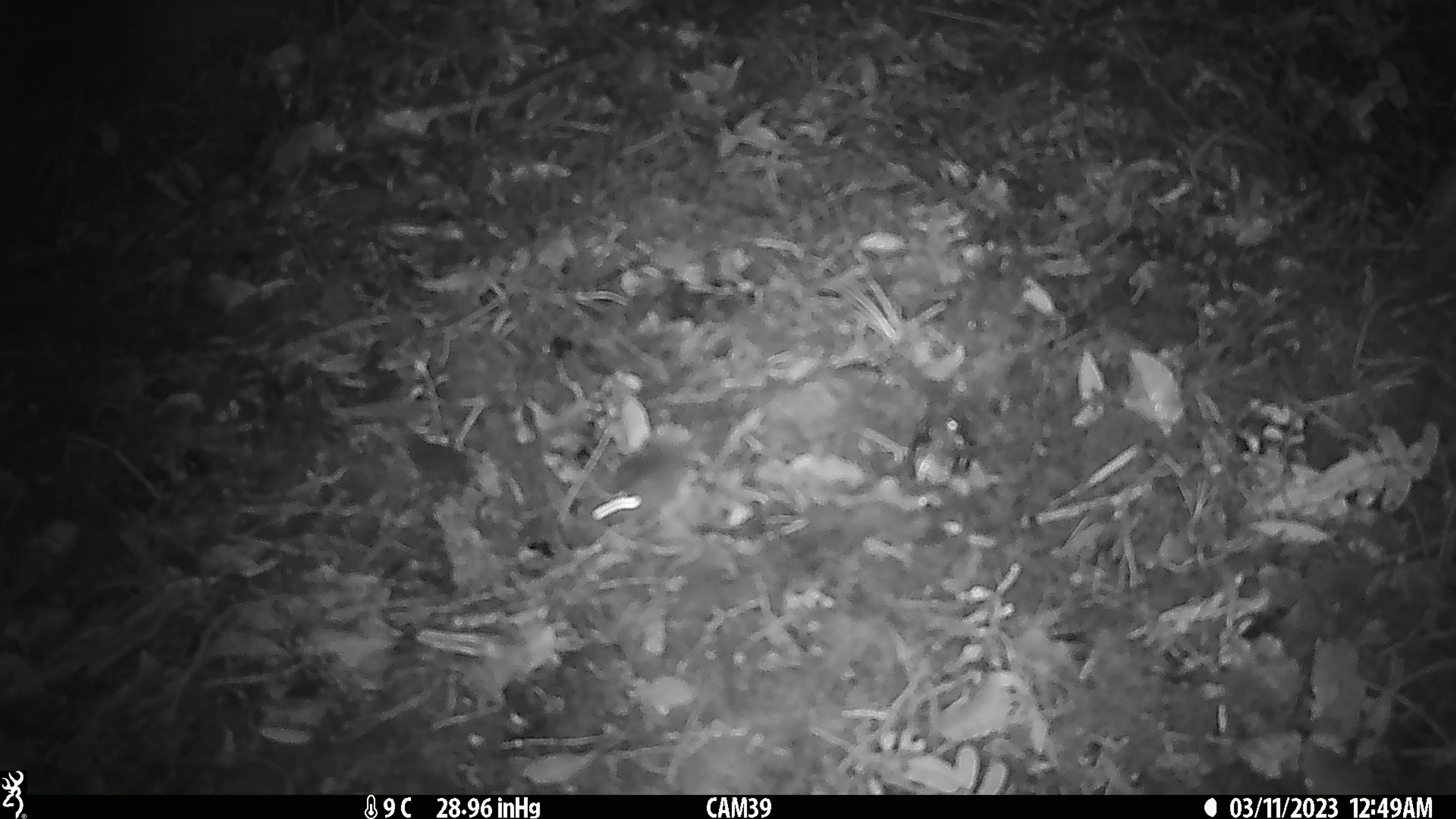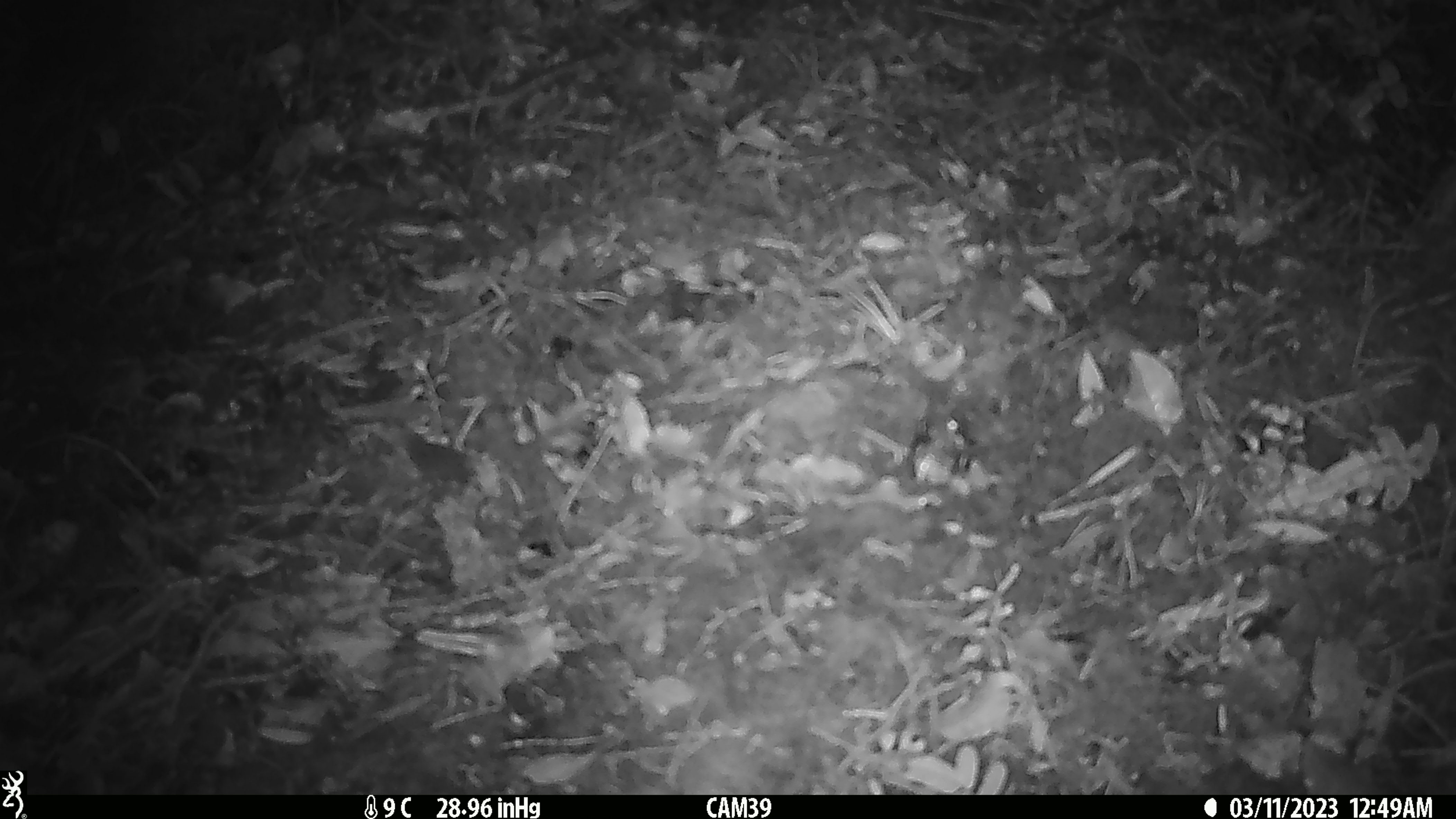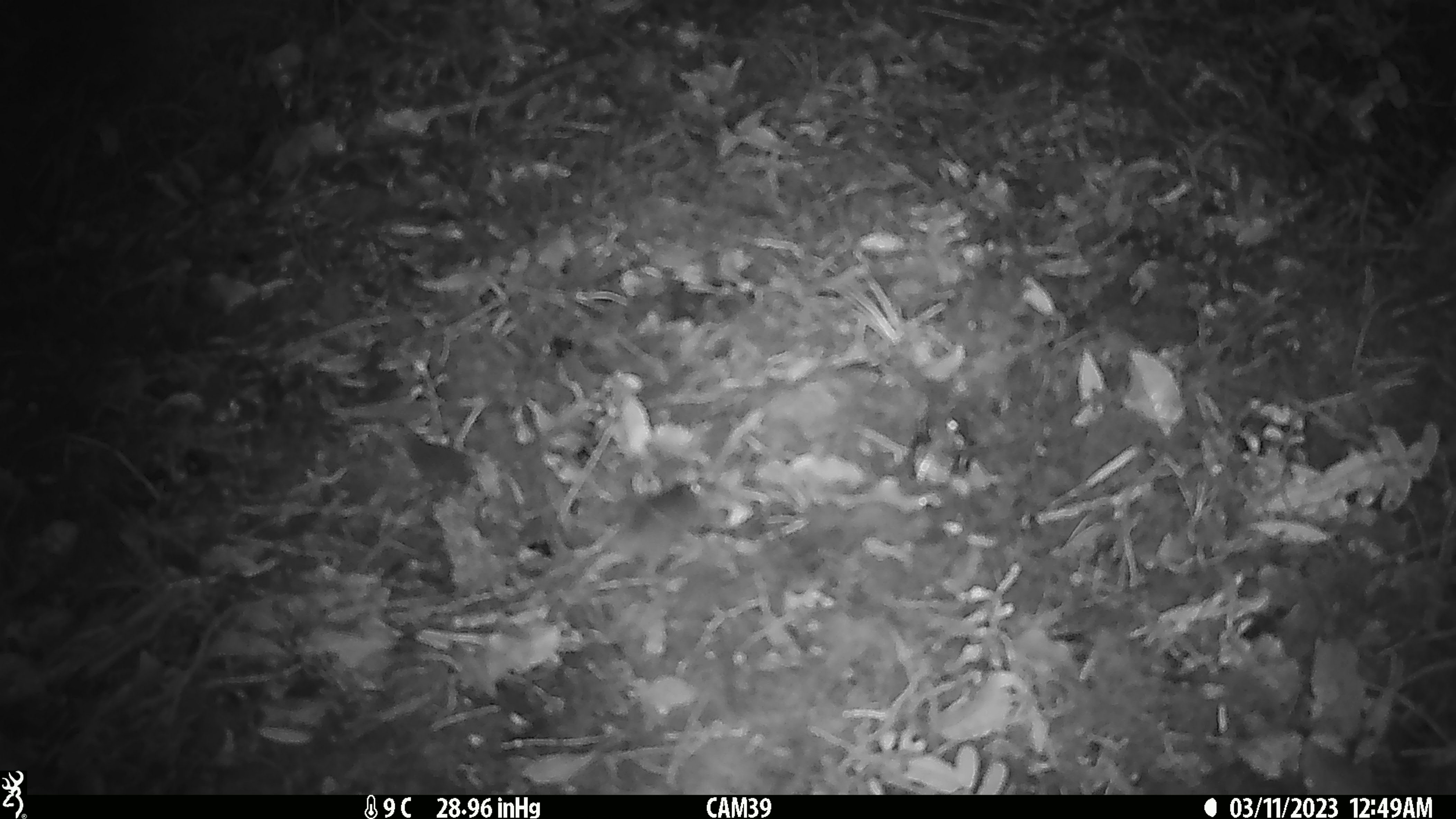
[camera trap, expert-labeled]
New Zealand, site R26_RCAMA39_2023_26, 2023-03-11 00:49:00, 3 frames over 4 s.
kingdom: Animalia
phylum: Chordata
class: Mammalia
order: Rodentia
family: Muridae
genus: Mus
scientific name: Mus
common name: mouse